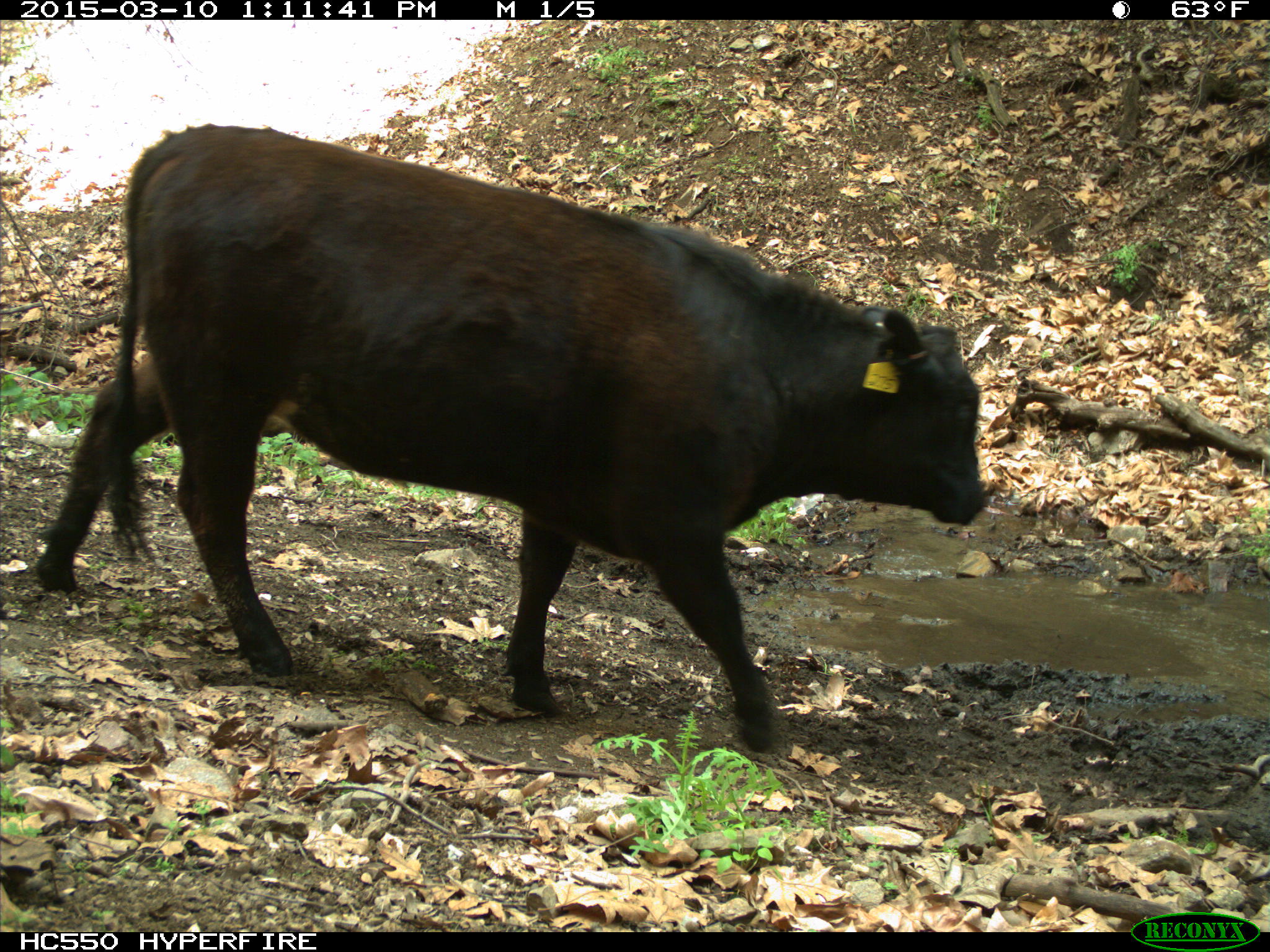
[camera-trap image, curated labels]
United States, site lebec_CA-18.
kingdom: Animalia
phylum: Chordata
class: Mammalia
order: Artiodactyla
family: Bovidae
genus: Bos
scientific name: Bos taurus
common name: domestic cow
Bos taurus (domestic cow).